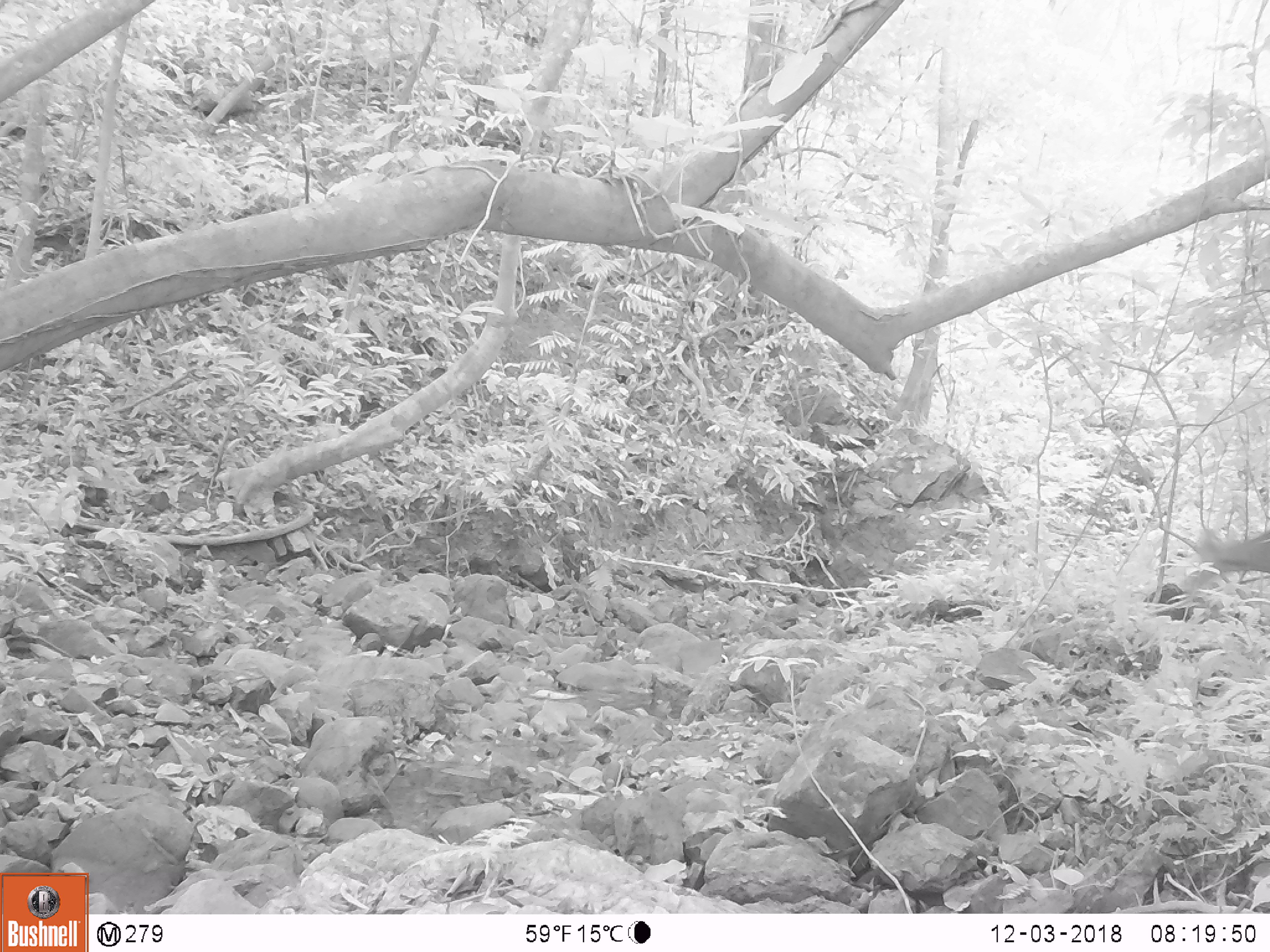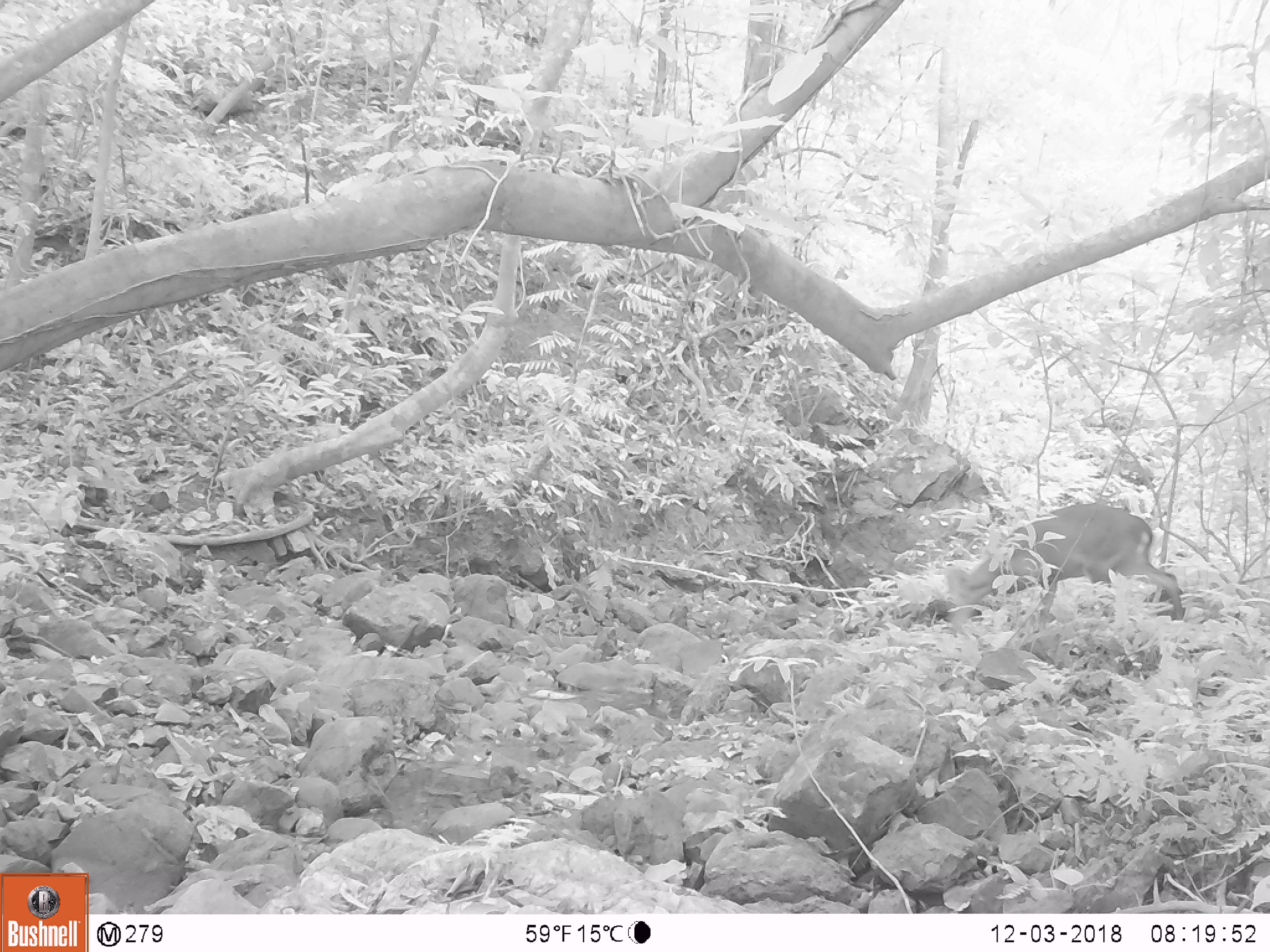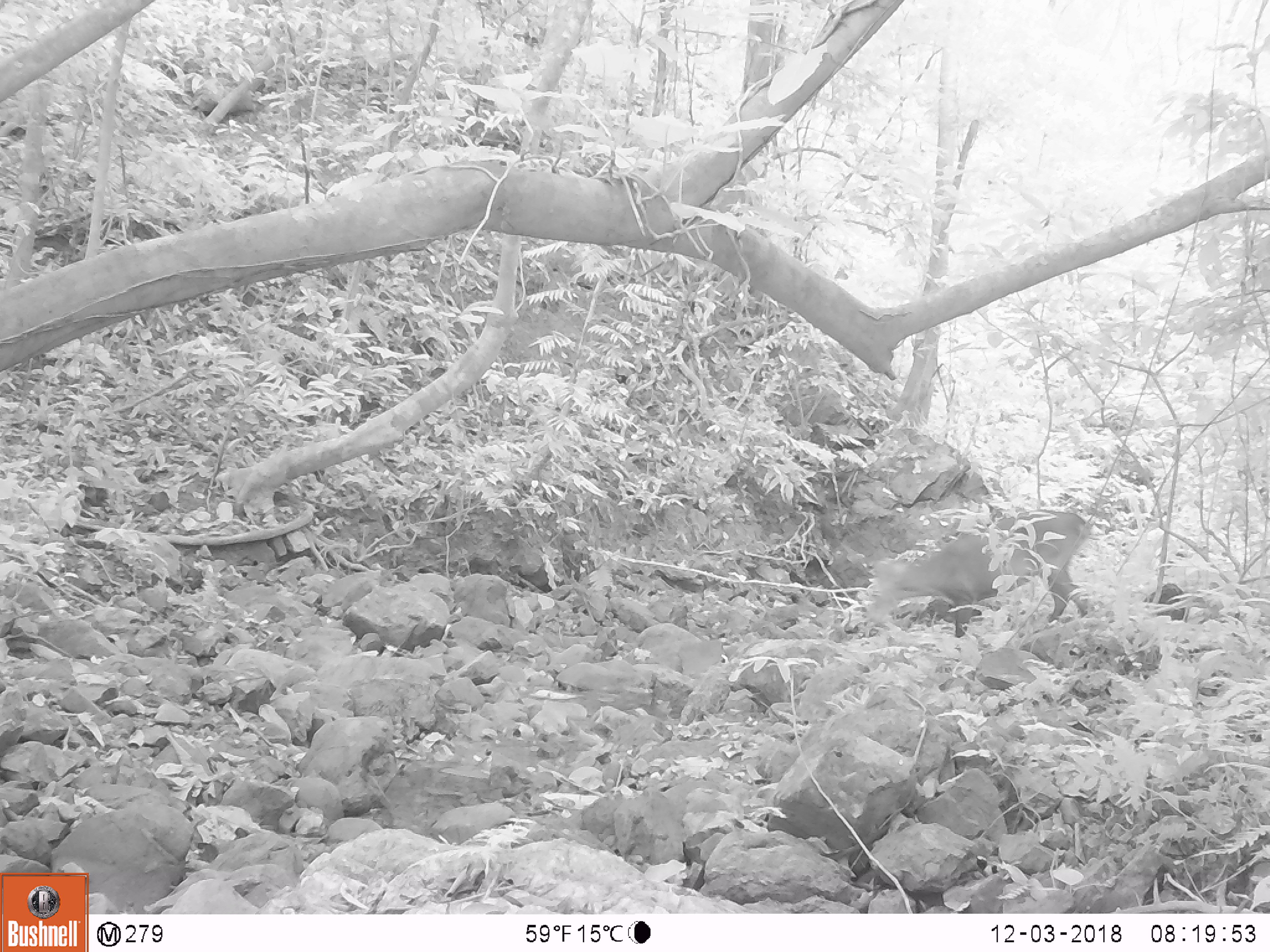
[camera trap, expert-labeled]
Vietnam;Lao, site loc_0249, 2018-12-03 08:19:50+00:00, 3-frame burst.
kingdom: Animalia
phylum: Chordata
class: Mammalia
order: Artiodactyla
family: Cervidae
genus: Muntiacus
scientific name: Muntiacus vuquangensis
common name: large-antlered muntjac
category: large antlered muntjac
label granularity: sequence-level